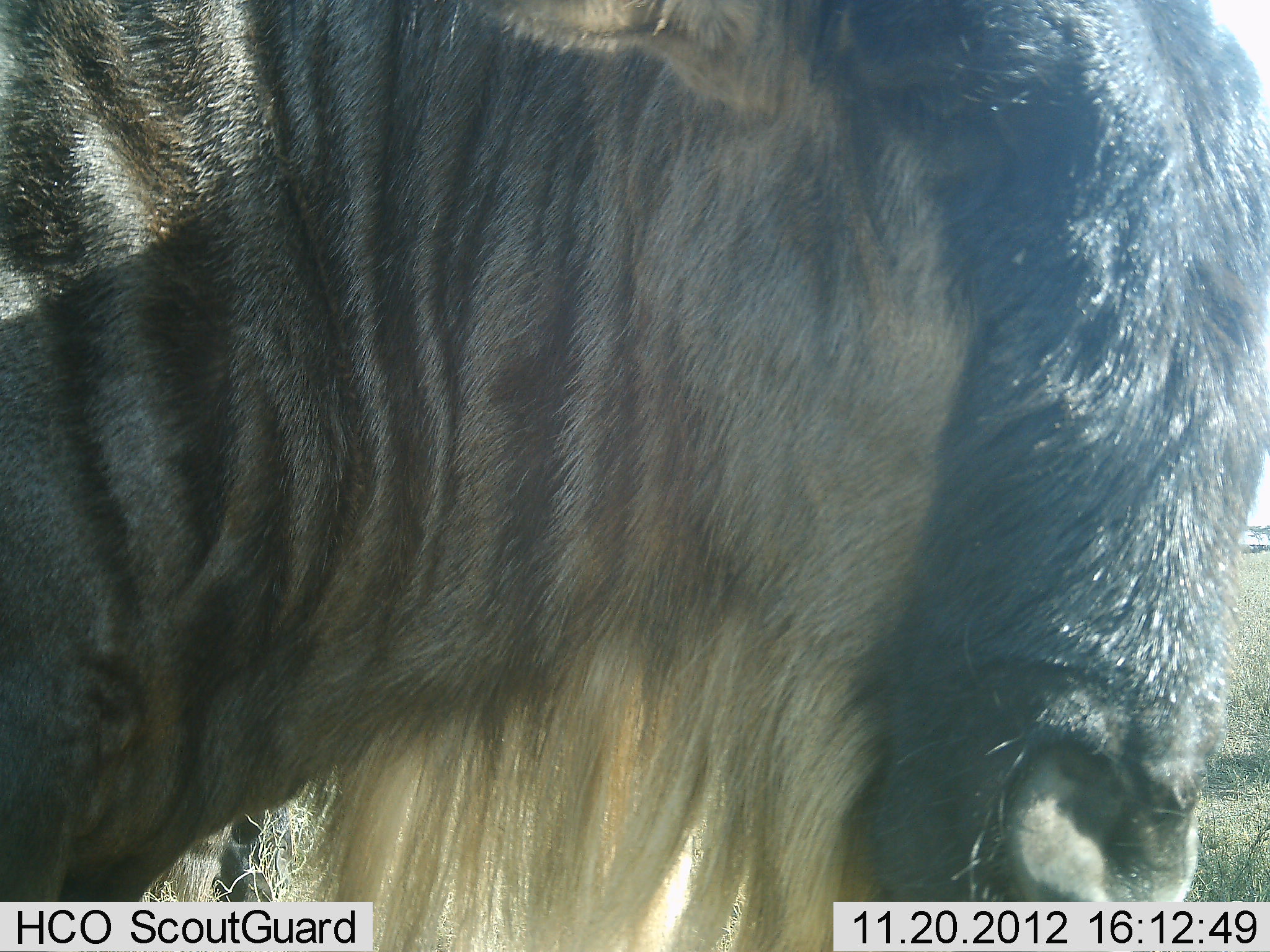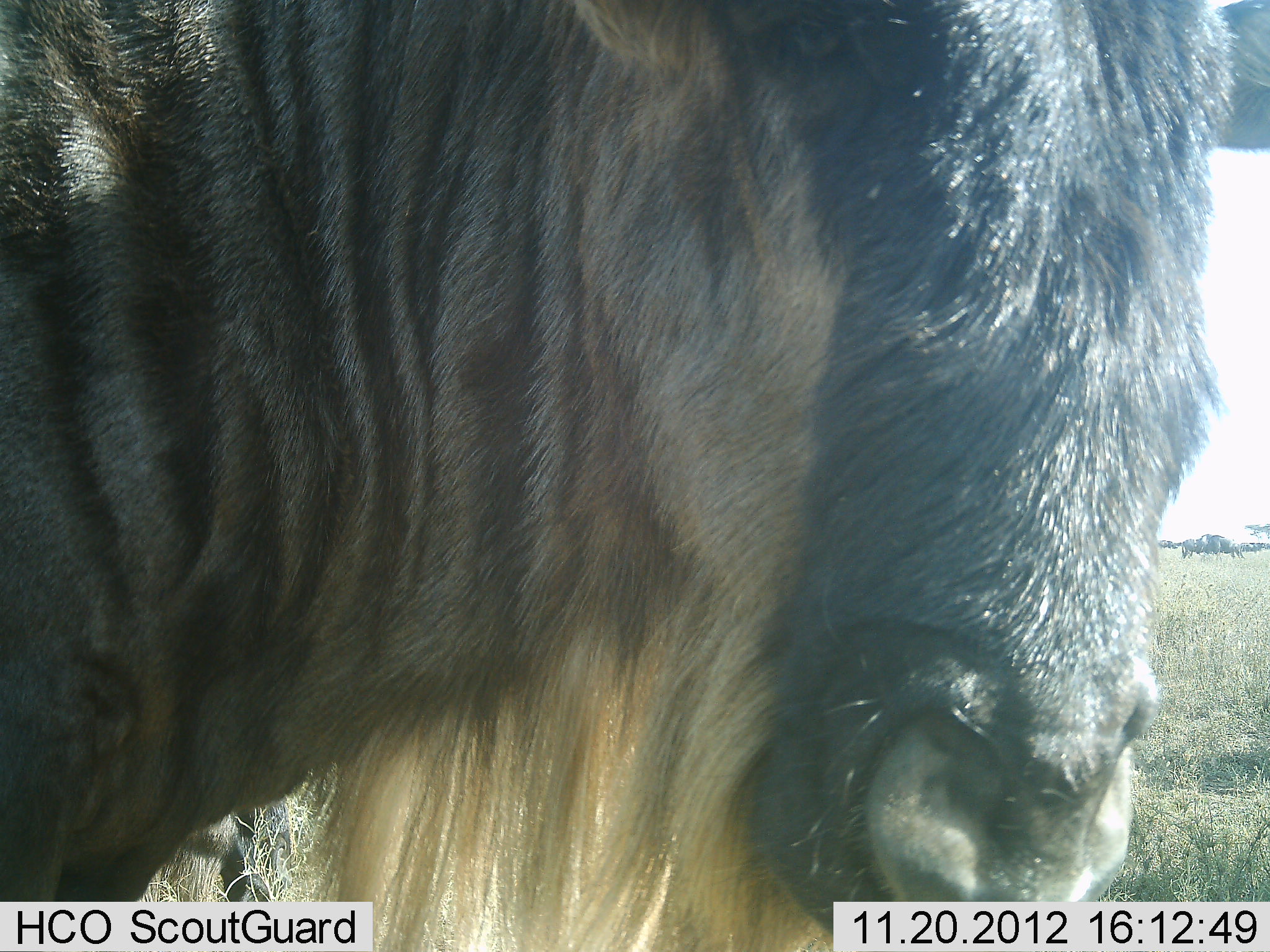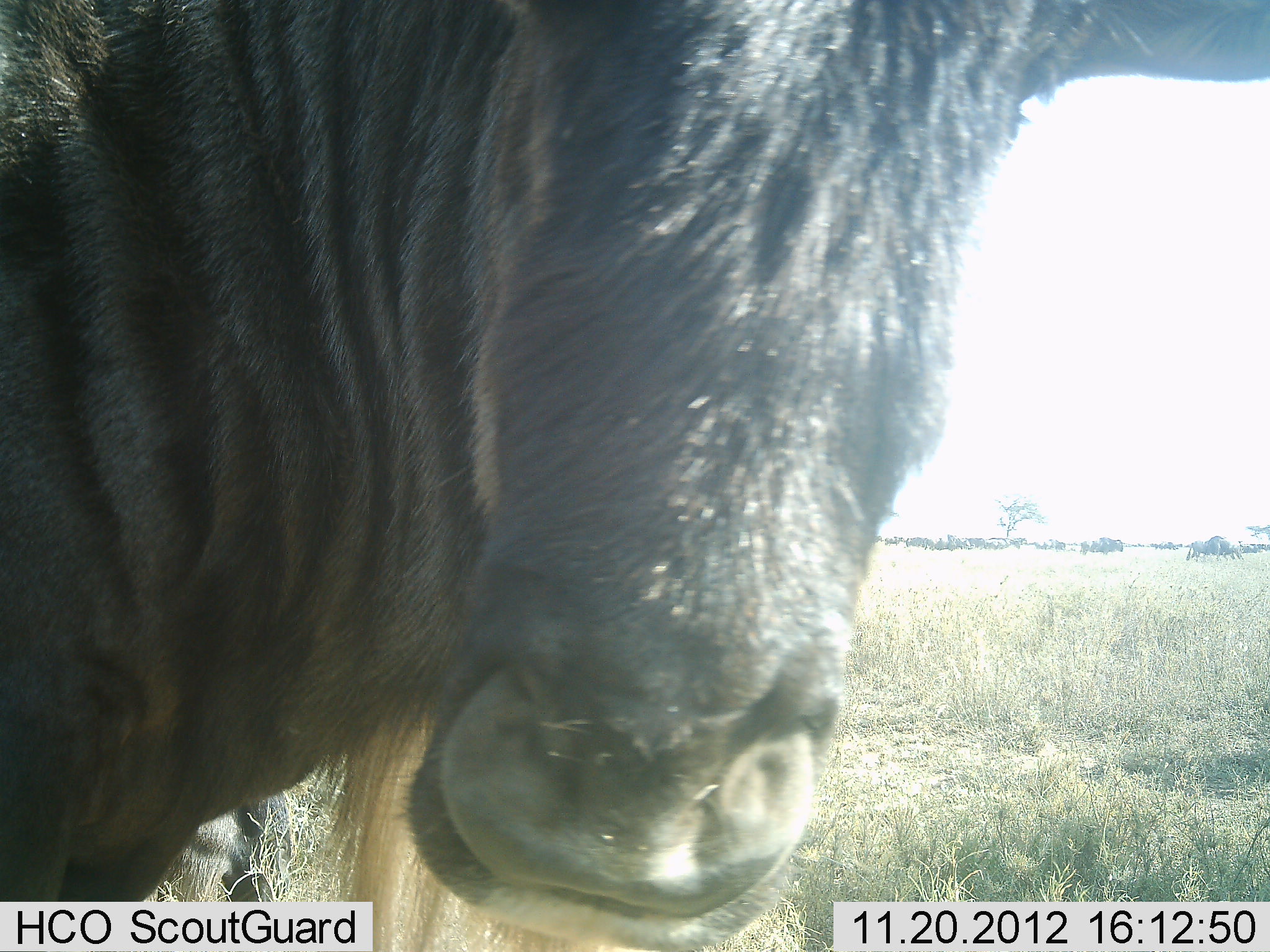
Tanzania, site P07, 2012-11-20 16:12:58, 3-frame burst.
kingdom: Animalia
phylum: Chordata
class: Mammalia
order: Artiodactyla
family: Bovidae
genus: Connochaetes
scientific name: Connochaetes taurinus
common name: blue wildebeest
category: wildebeest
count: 1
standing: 100%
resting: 0%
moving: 0%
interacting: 0%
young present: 0%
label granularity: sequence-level